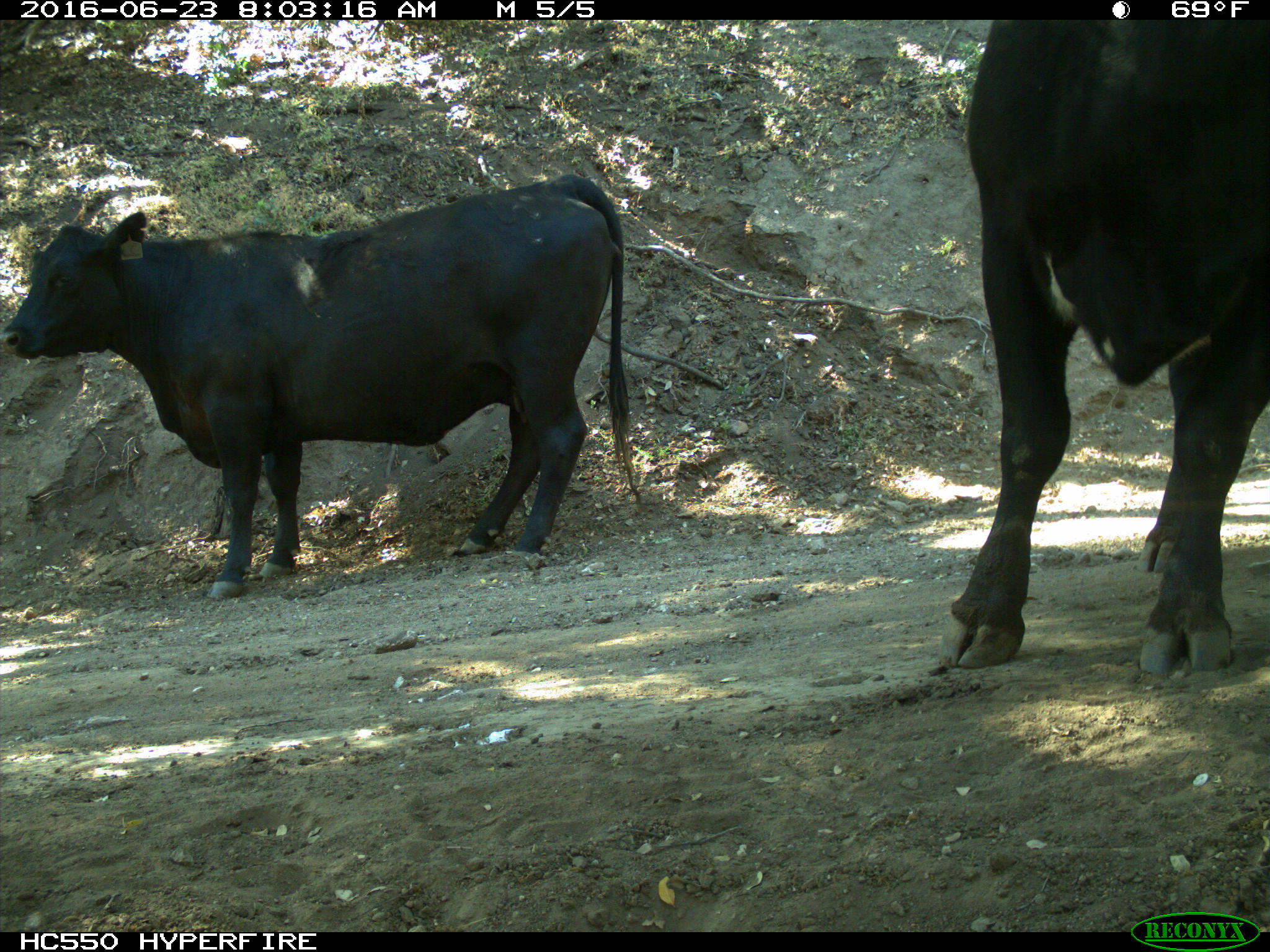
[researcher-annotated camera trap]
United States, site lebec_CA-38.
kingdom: Animalia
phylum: Chordata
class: Mammalia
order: Artiodactyla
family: Bovidae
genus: Bos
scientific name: Bos taurus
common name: domestic cow